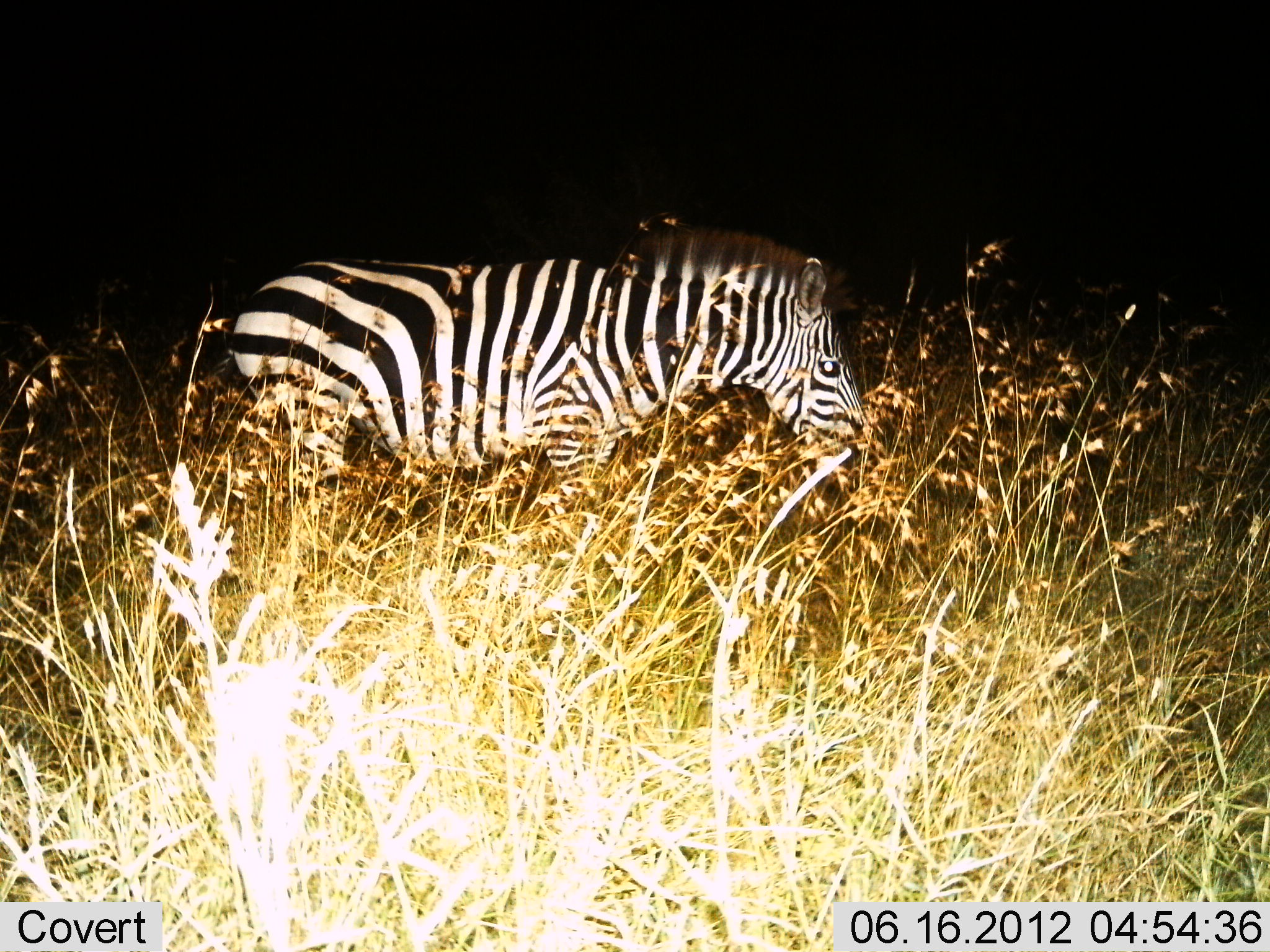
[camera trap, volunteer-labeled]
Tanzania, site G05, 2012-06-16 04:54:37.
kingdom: Animalia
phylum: Chordata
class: Mammalia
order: Perissodactyla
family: Equidae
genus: Equus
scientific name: Equus quagga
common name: plains zebra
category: zebra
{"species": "zebra (plains zebra) (Equus quagga)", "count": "1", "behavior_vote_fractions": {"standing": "70%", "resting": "0%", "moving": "30%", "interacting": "0%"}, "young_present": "0%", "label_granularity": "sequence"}